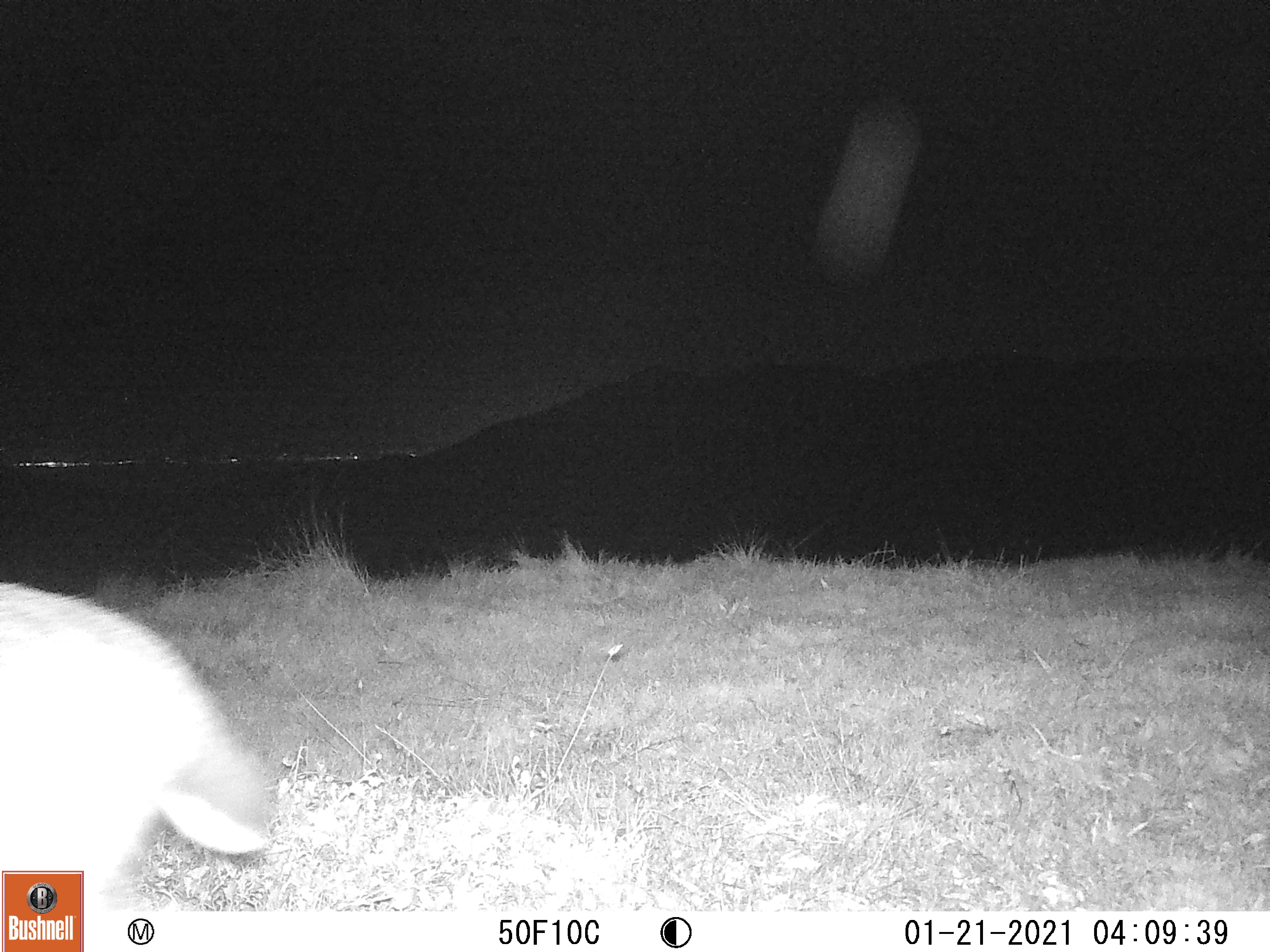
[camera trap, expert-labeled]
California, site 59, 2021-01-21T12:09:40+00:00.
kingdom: Animalia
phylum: Chordata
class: Mammalia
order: Artiodactyla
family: Cervidae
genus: Odocoileus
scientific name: Odocoileus hemionus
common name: mule deer